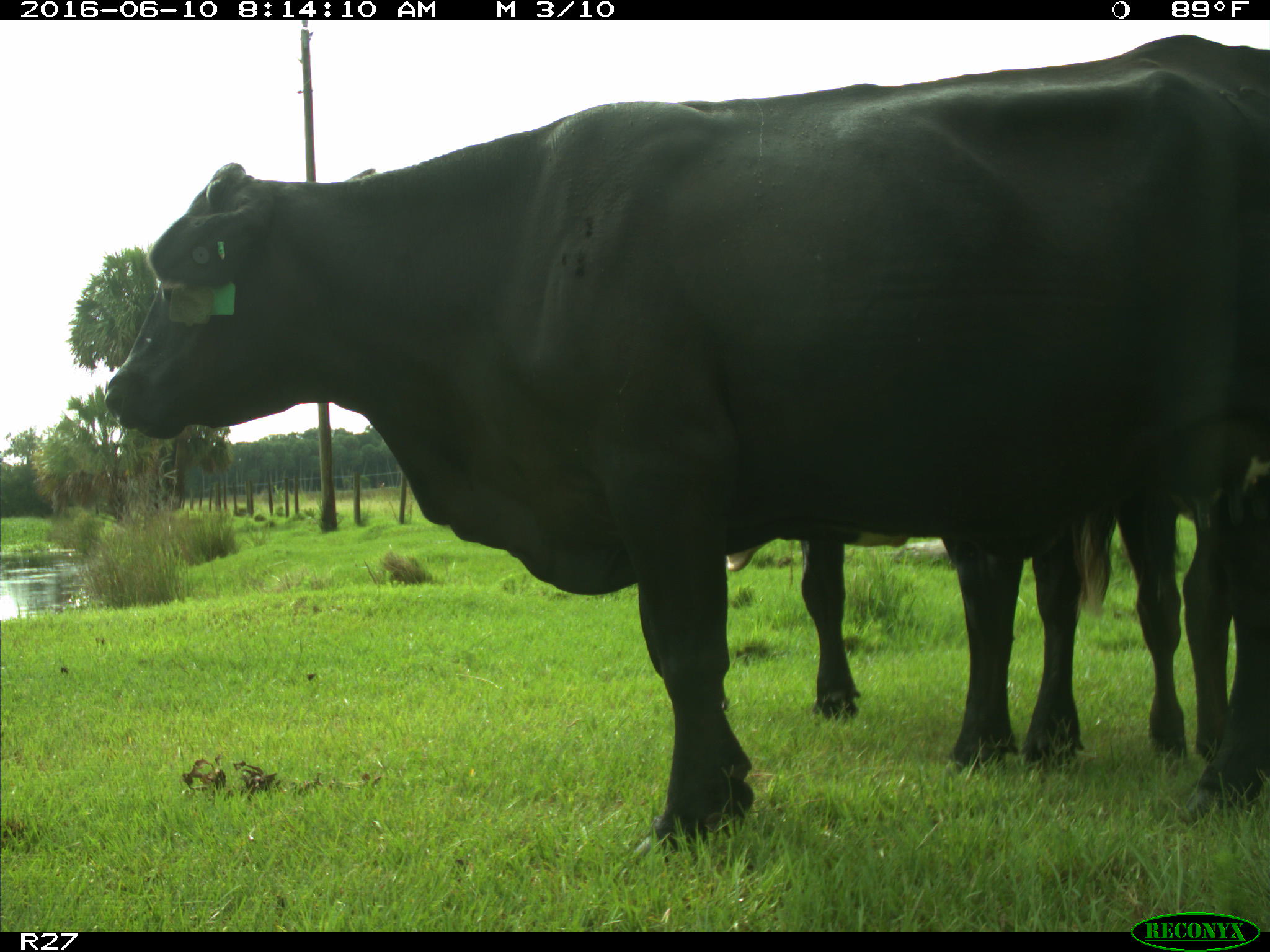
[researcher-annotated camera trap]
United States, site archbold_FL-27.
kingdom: Animalia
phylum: Chordata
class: Mammalia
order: Artiodactyla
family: Bovidae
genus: Bos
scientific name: Bos taurus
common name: domestic cow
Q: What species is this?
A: Bos taurus (domestic cow).